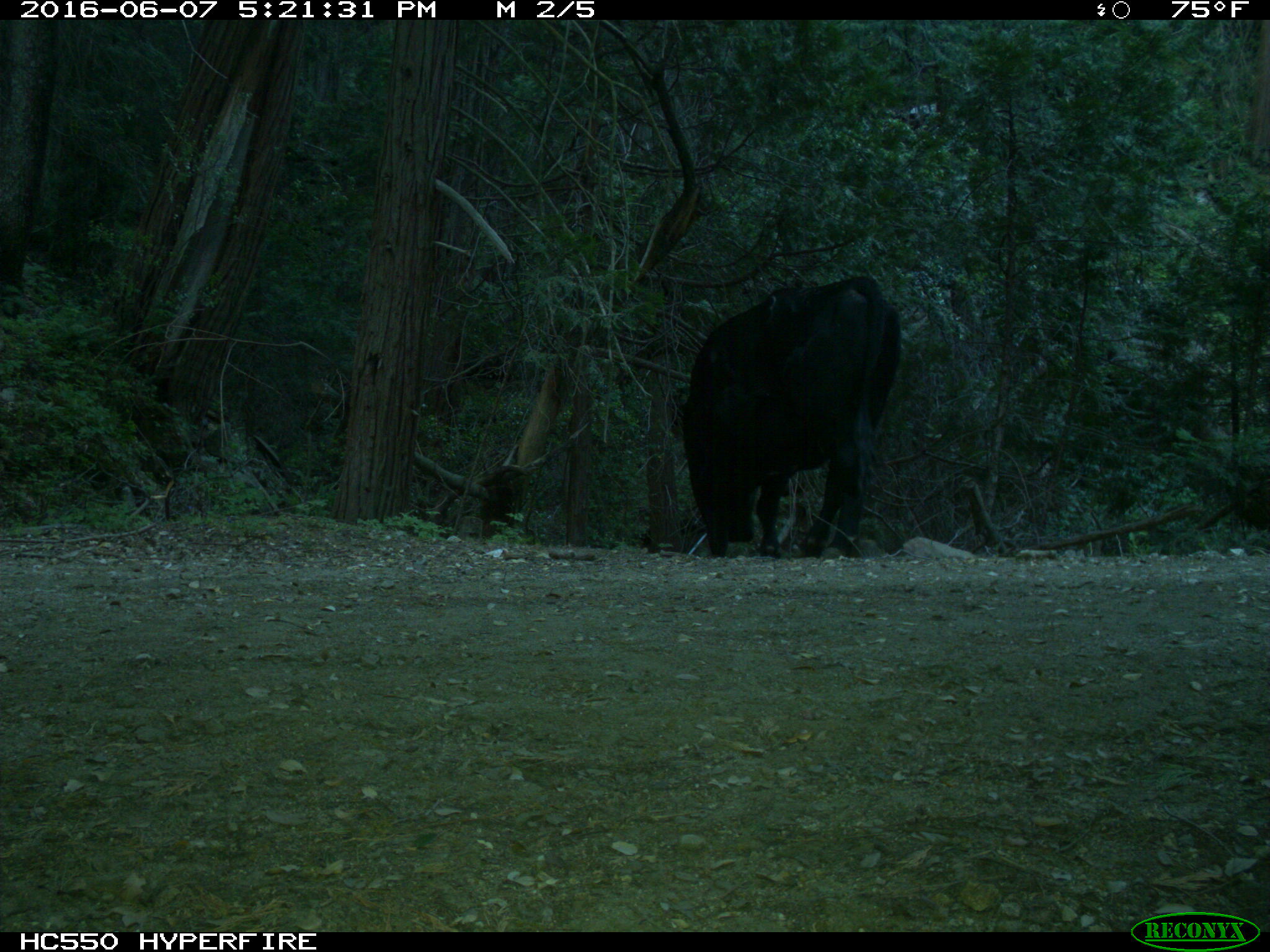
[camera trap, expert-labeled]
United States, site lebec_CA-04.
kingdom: Animalia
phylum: Chordata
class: Mammalia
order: Artiodactyla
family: Bovidae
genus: Bos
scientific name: Bos taurus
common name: domestic cow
Bos taurus (domestic cow).